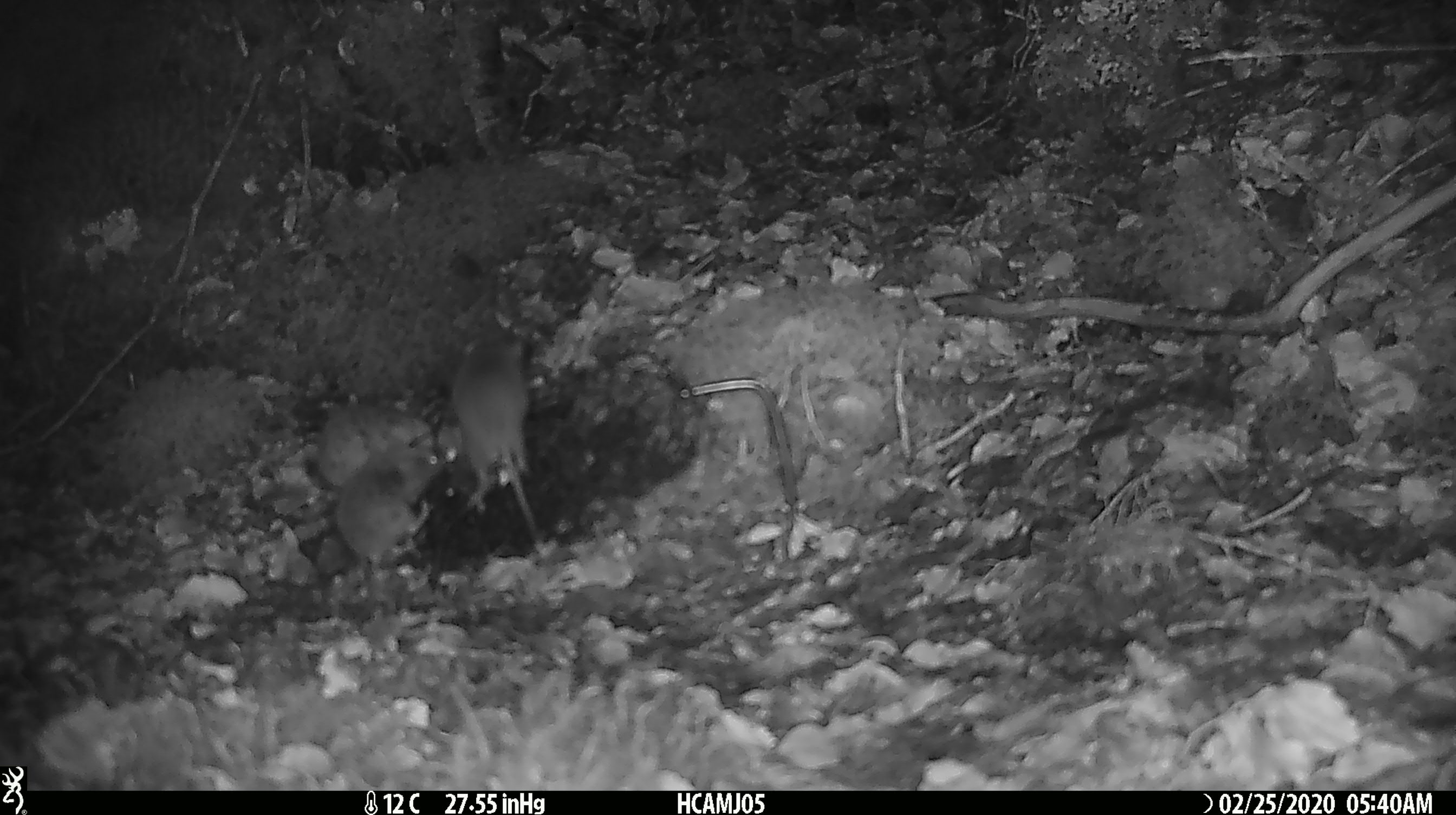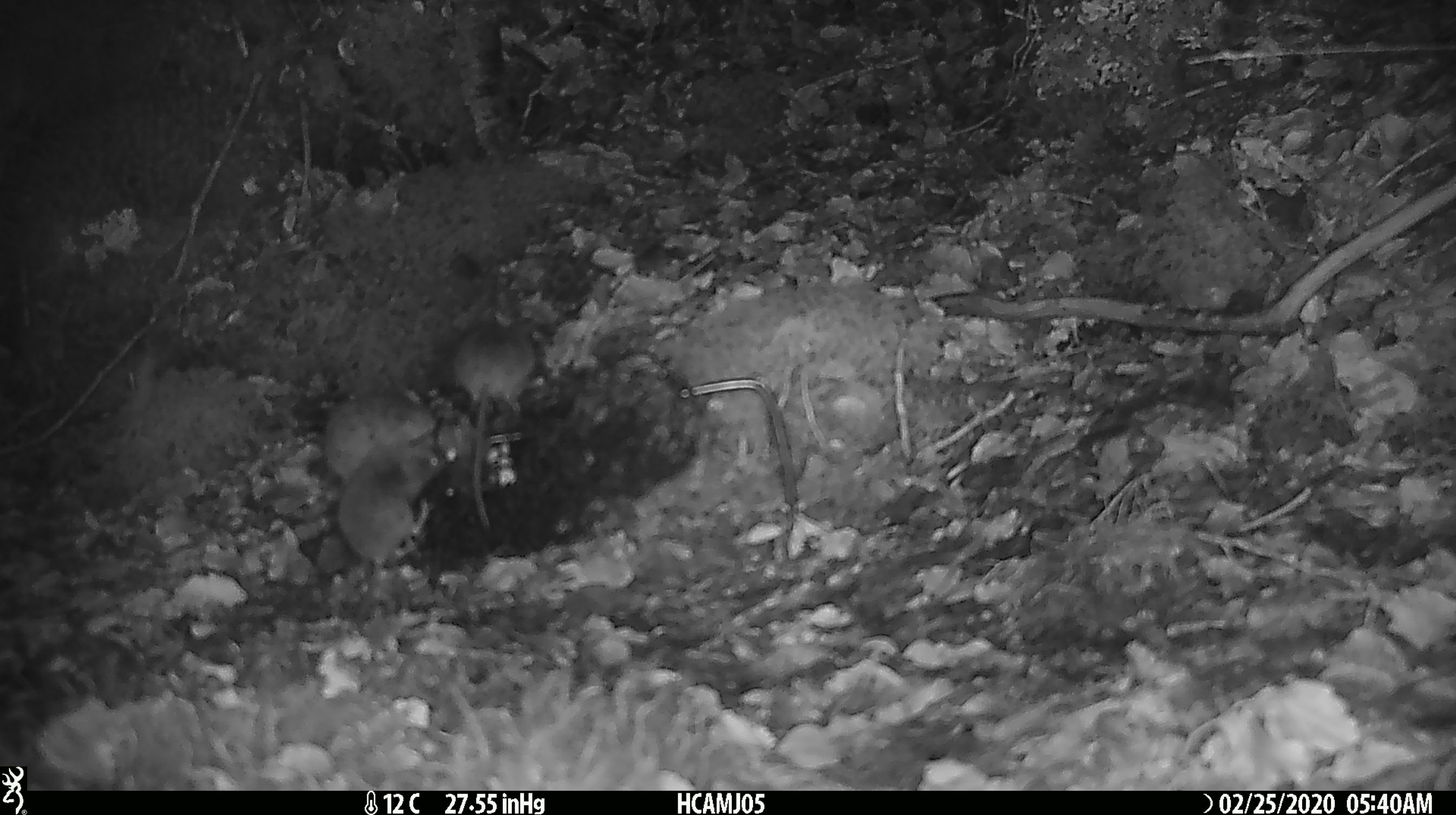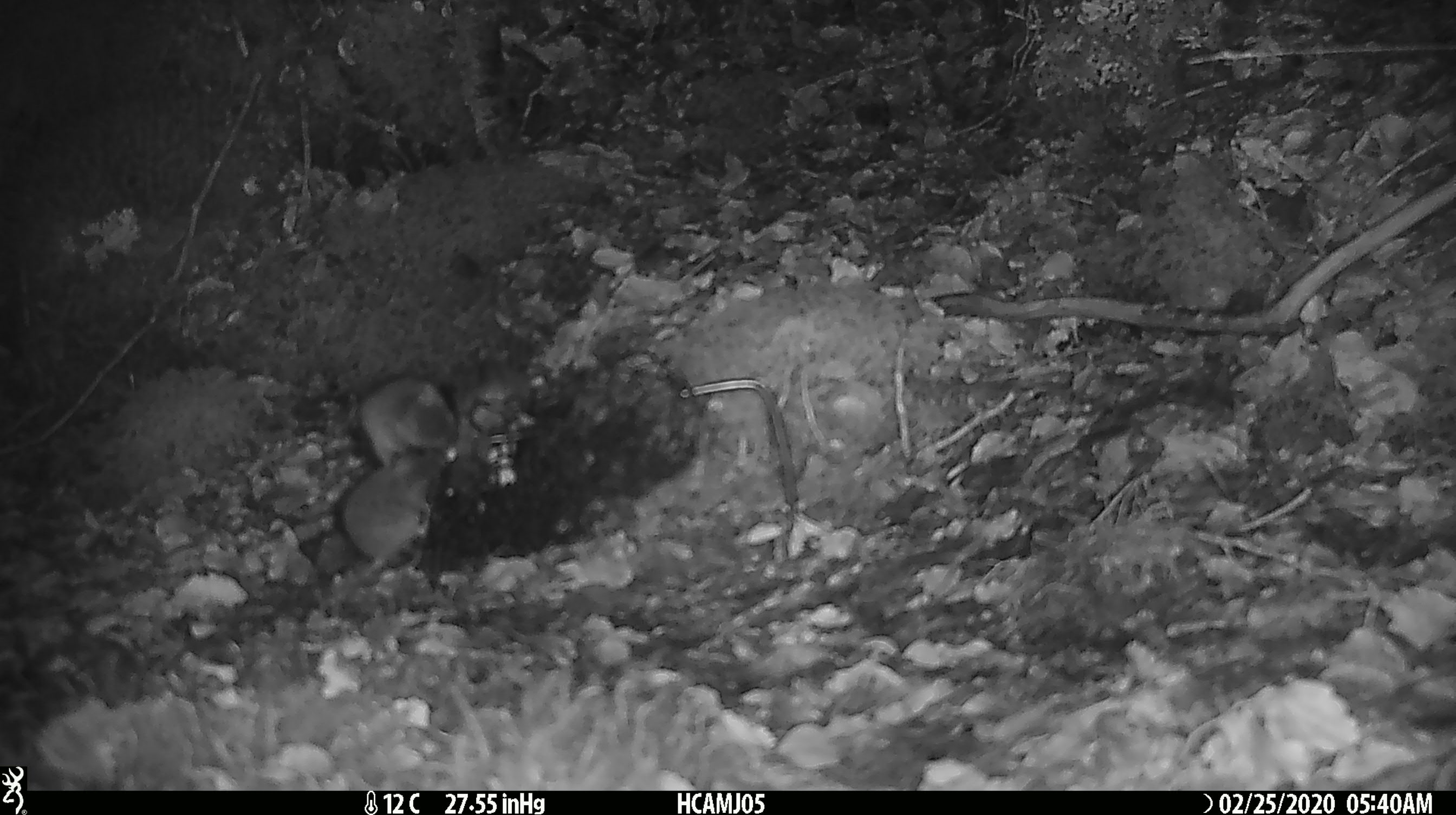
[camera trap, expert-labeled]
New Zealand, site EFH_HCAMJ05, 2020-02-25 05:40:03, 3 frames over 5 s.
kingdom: Animalia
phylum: Chordata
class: Mammalia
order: Rodentia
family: Muridae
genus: Mus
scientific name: Mus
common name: mouse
Mouse (Mus).